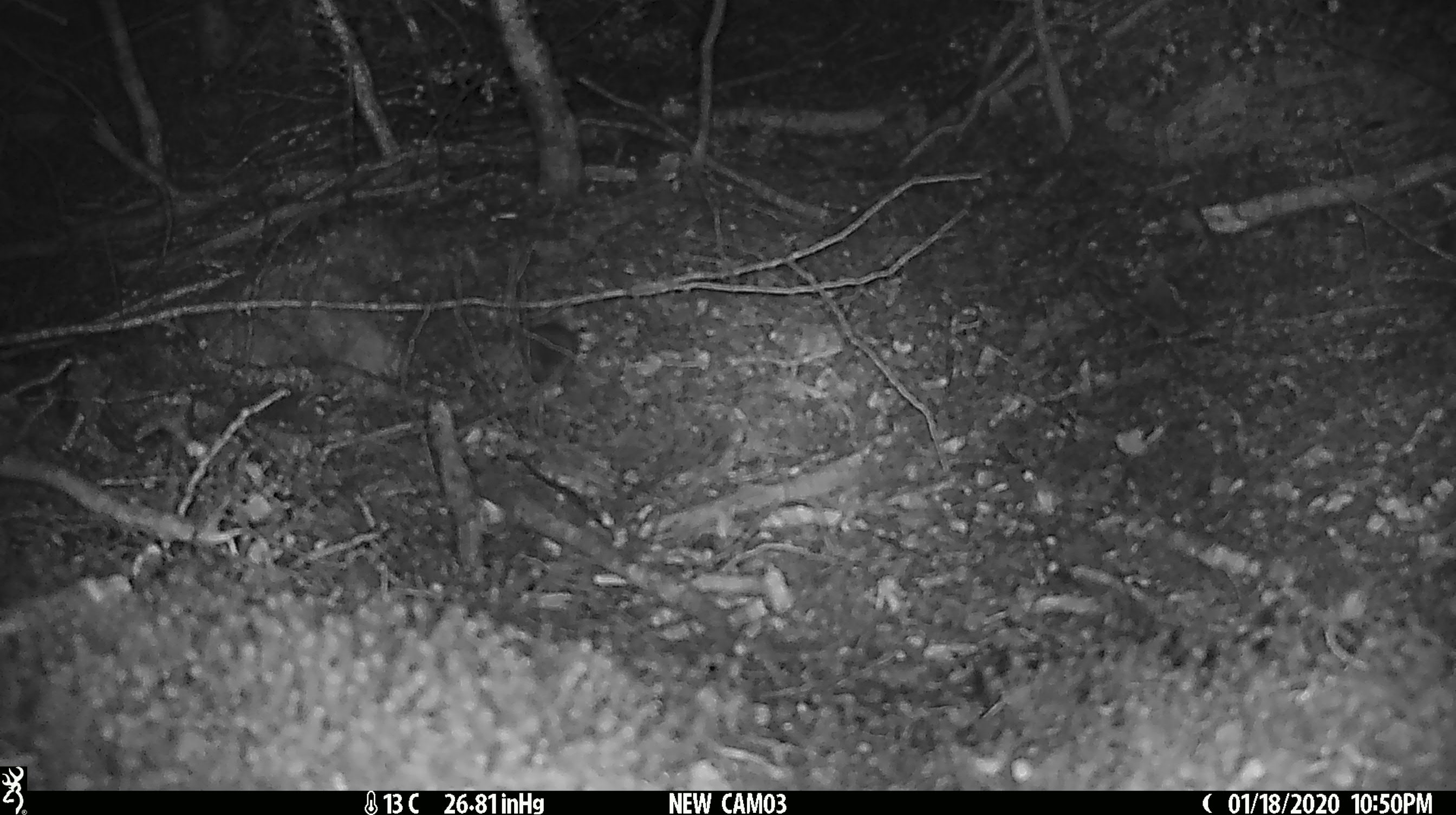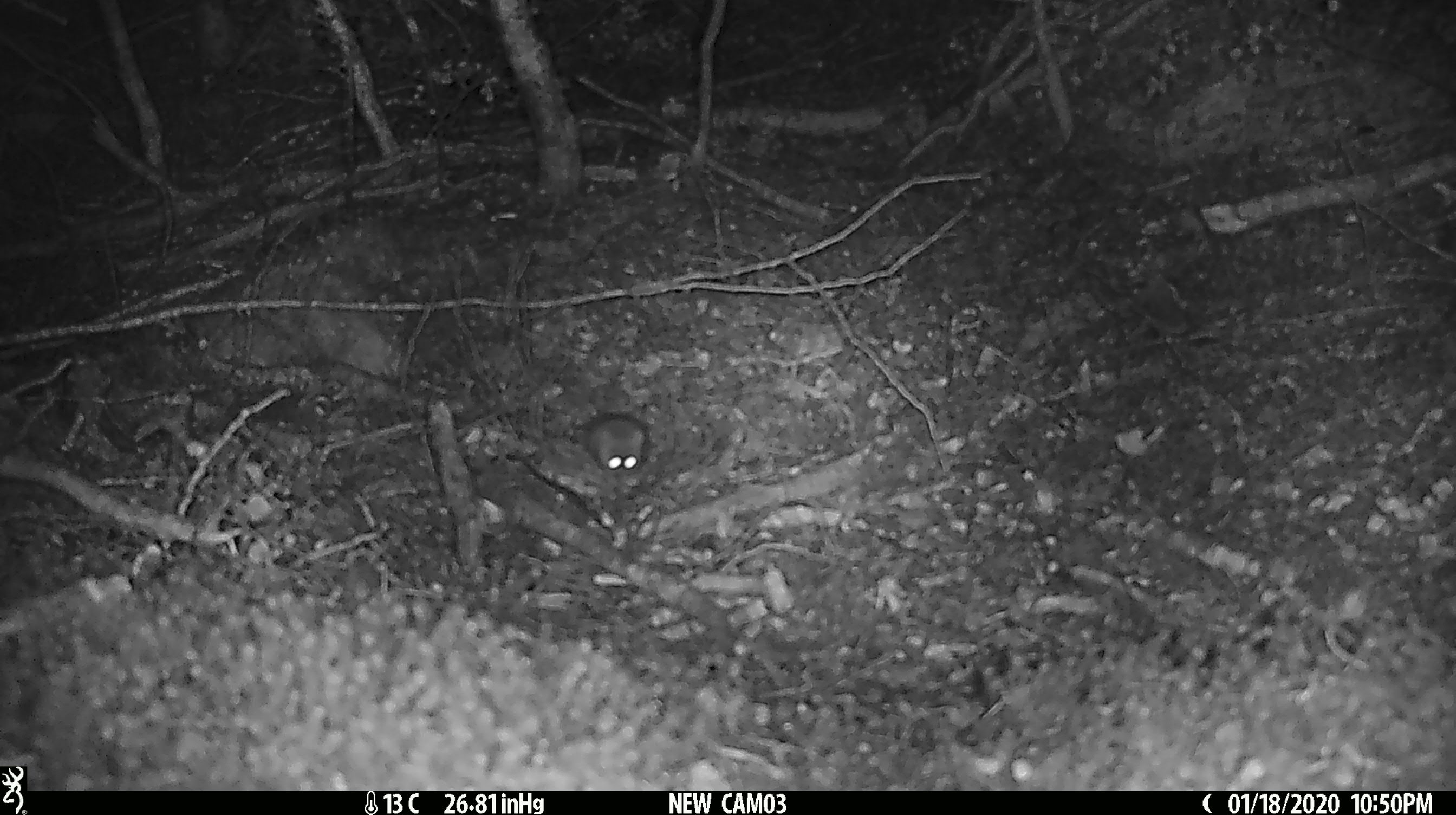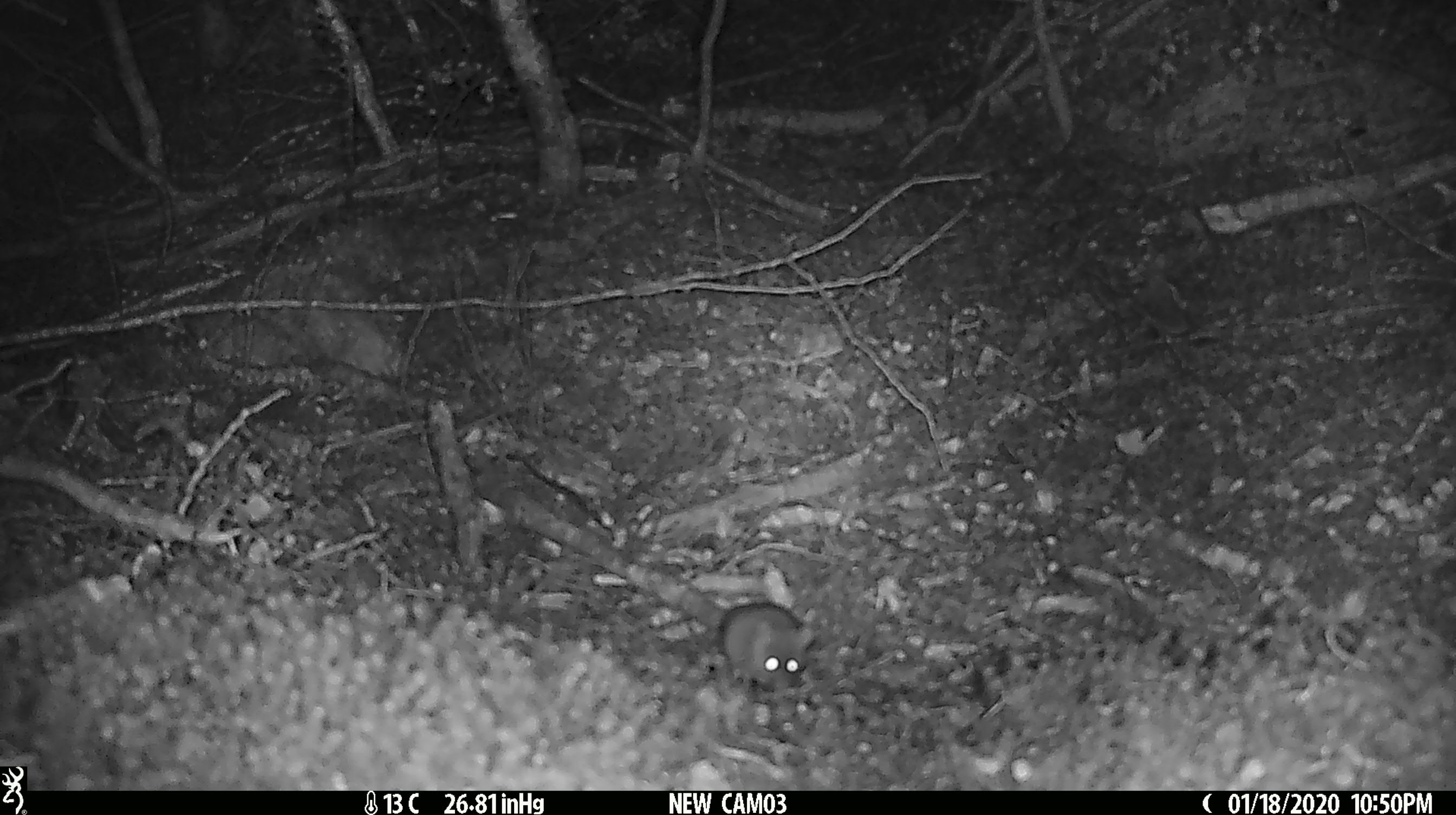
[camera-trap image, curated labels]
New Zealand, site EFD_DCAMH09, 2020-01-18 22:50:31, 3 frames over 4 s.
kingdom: Animalia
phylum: Chordata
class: Mammalia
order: Rodentia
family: Muridae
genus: Mus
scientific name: Mus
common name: mouse